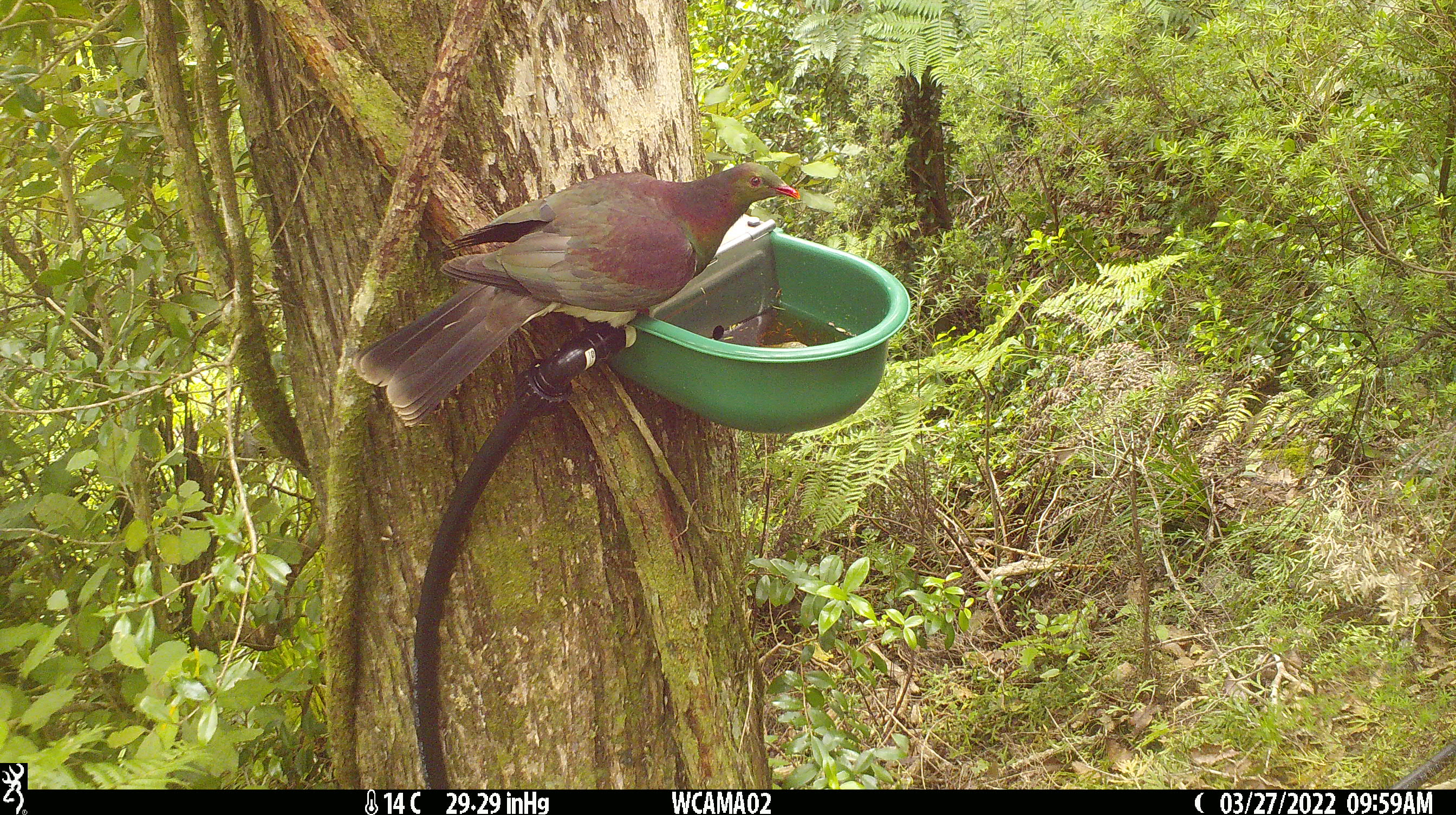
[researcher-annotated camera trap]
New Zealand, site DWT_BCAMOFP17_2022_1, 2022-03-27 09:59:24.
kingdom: Animalia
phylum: Chordata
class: Aves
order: Columbiformes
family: Columbidae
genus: Hemiphaga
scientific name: Hemiphaga novaeseelandiae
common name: new zealand pigeon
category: kereru